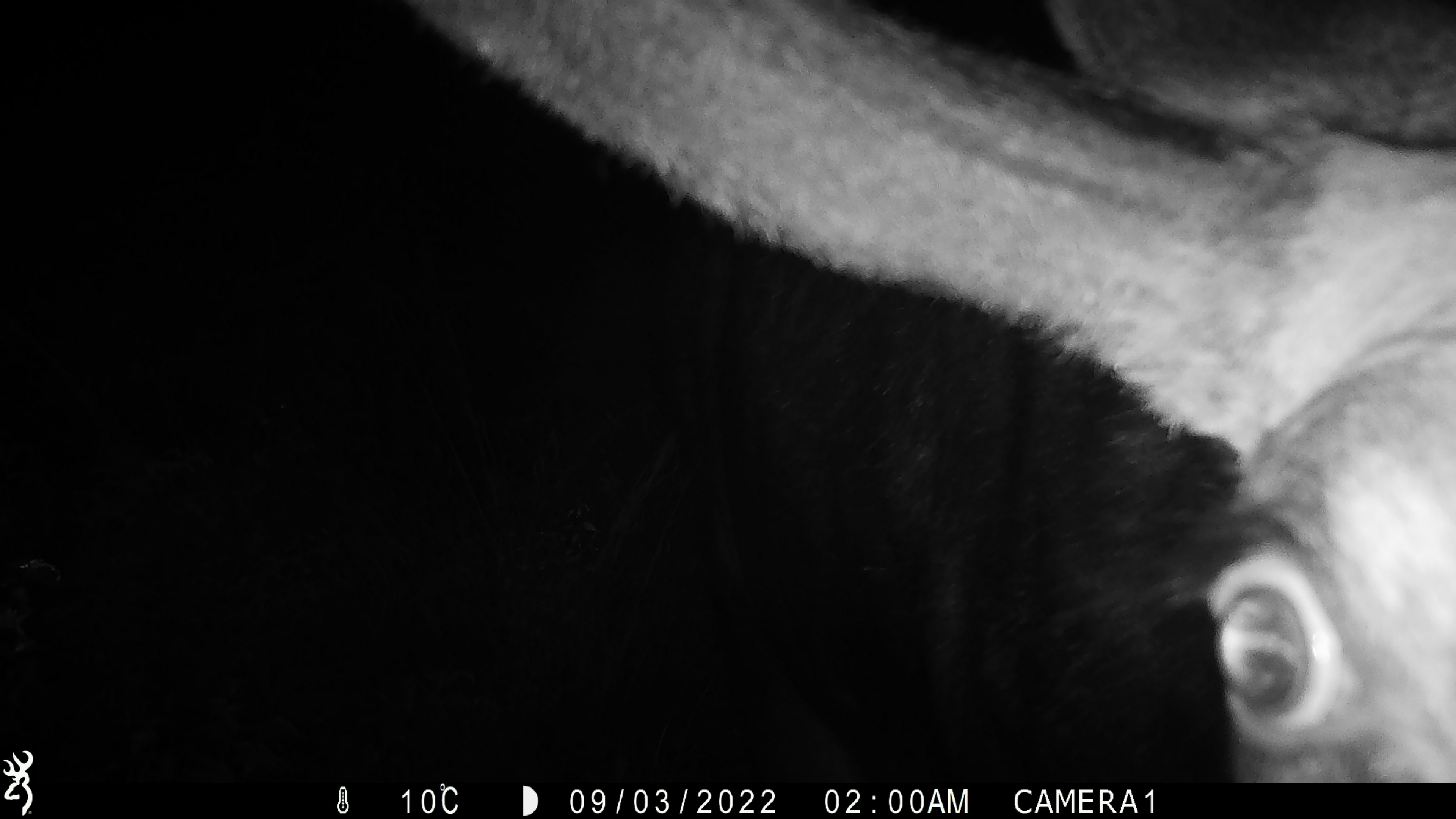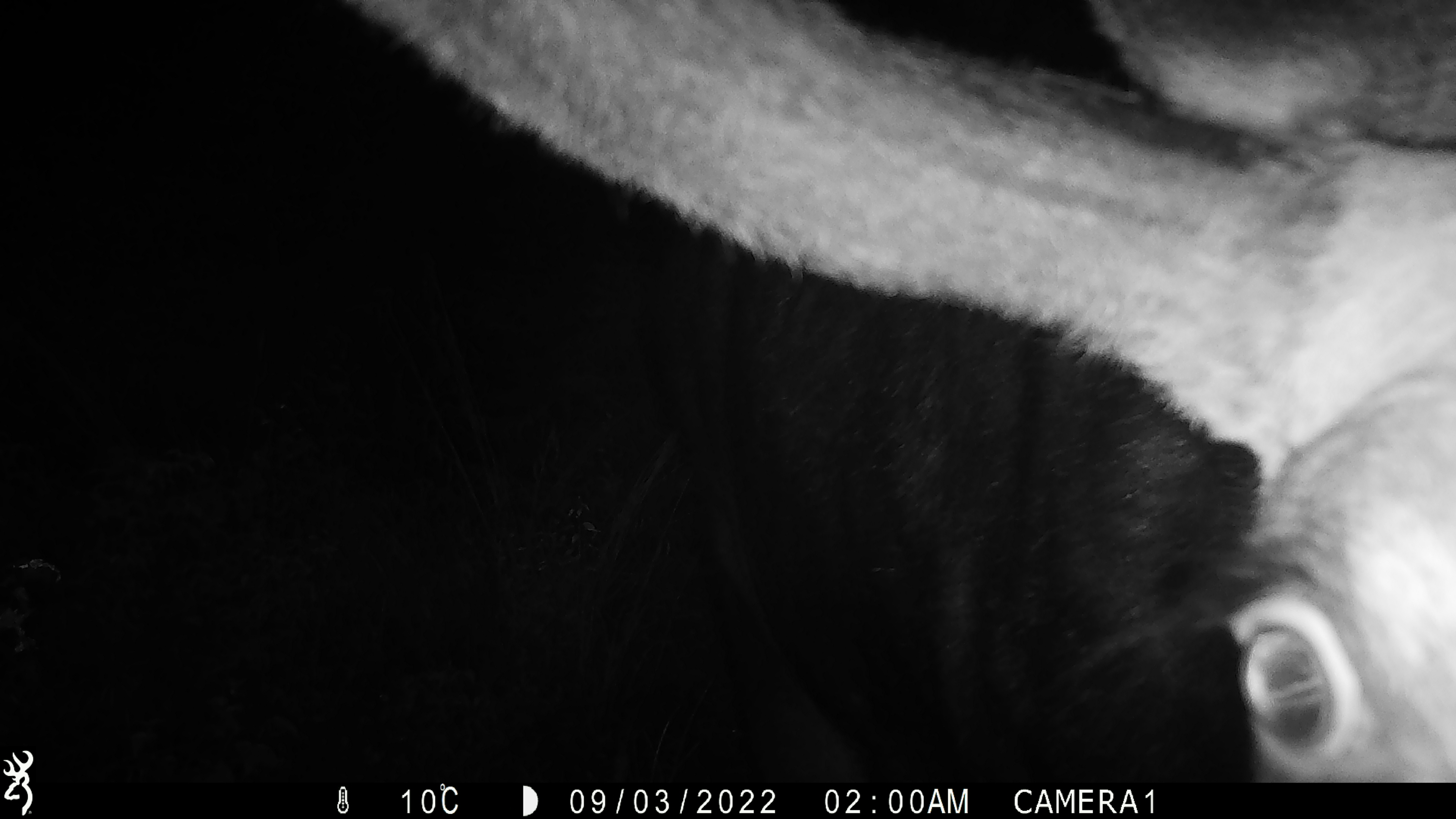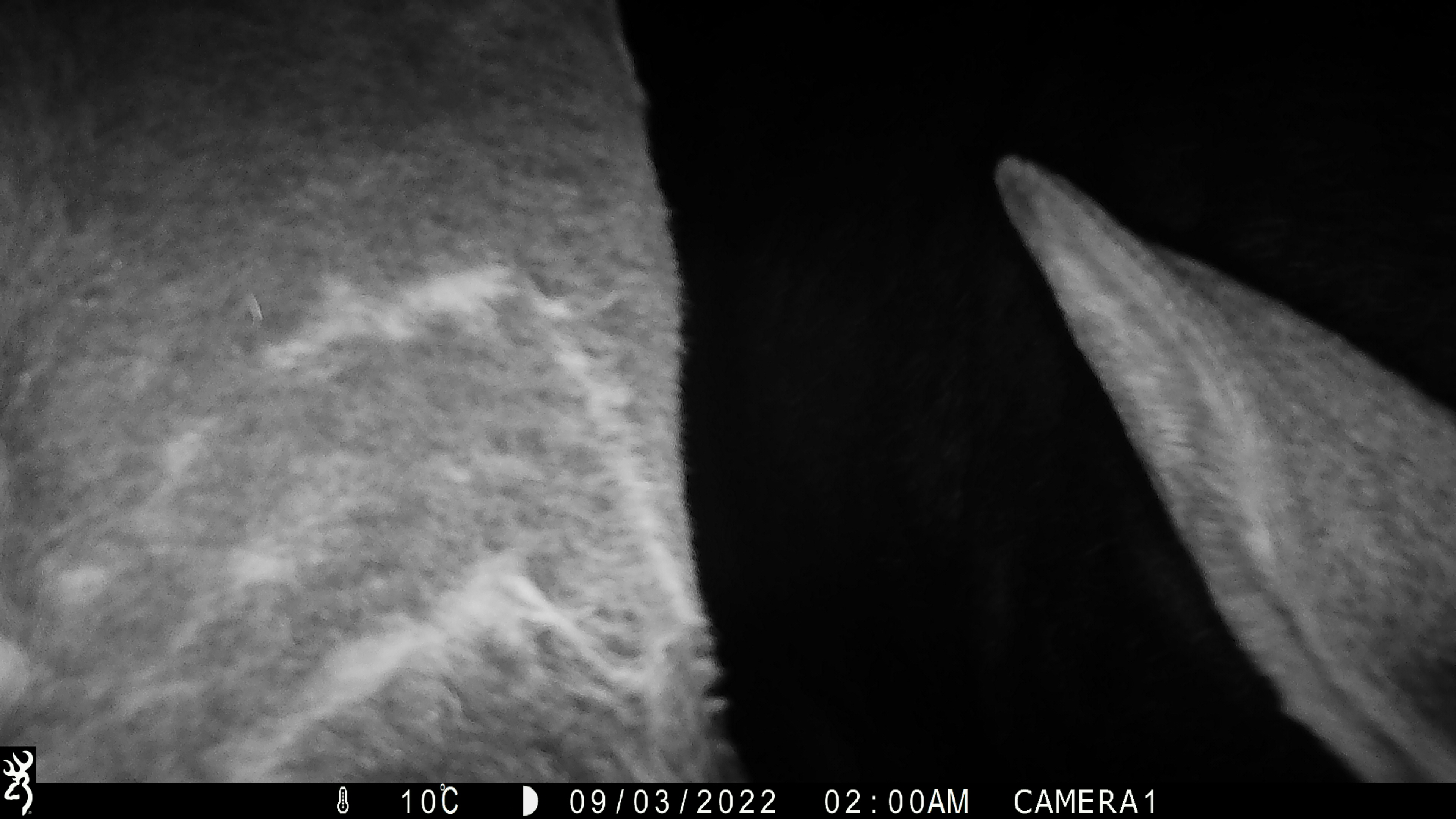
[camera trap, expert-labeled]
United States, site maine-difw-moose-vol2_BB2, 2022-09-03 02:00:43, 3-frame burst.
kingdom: Animalia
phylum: Chordata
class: Mammalia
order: Artiodactyla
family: Cervidae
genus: Alces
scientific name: Alces alces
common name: moose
Moose (Alces alces).